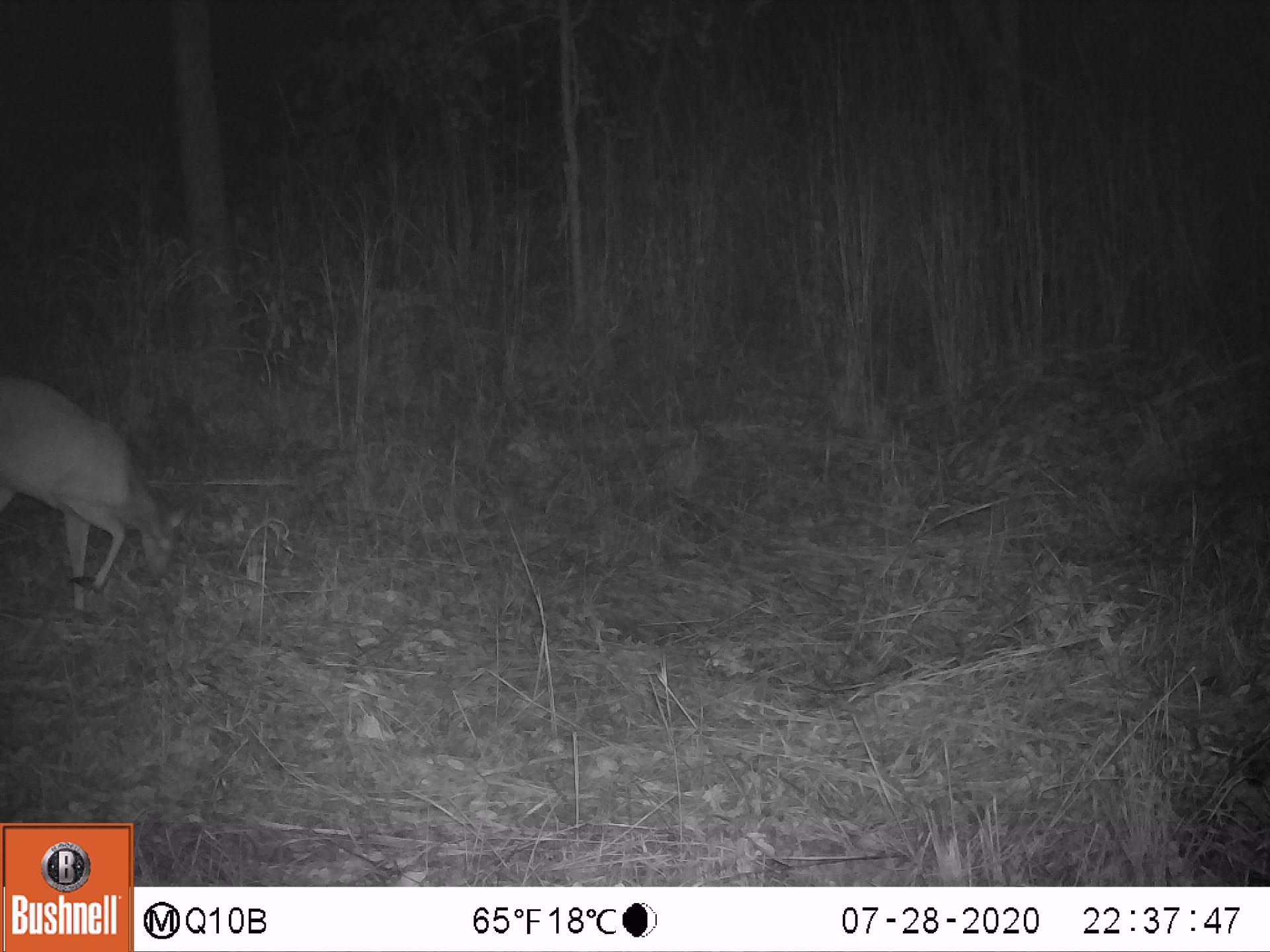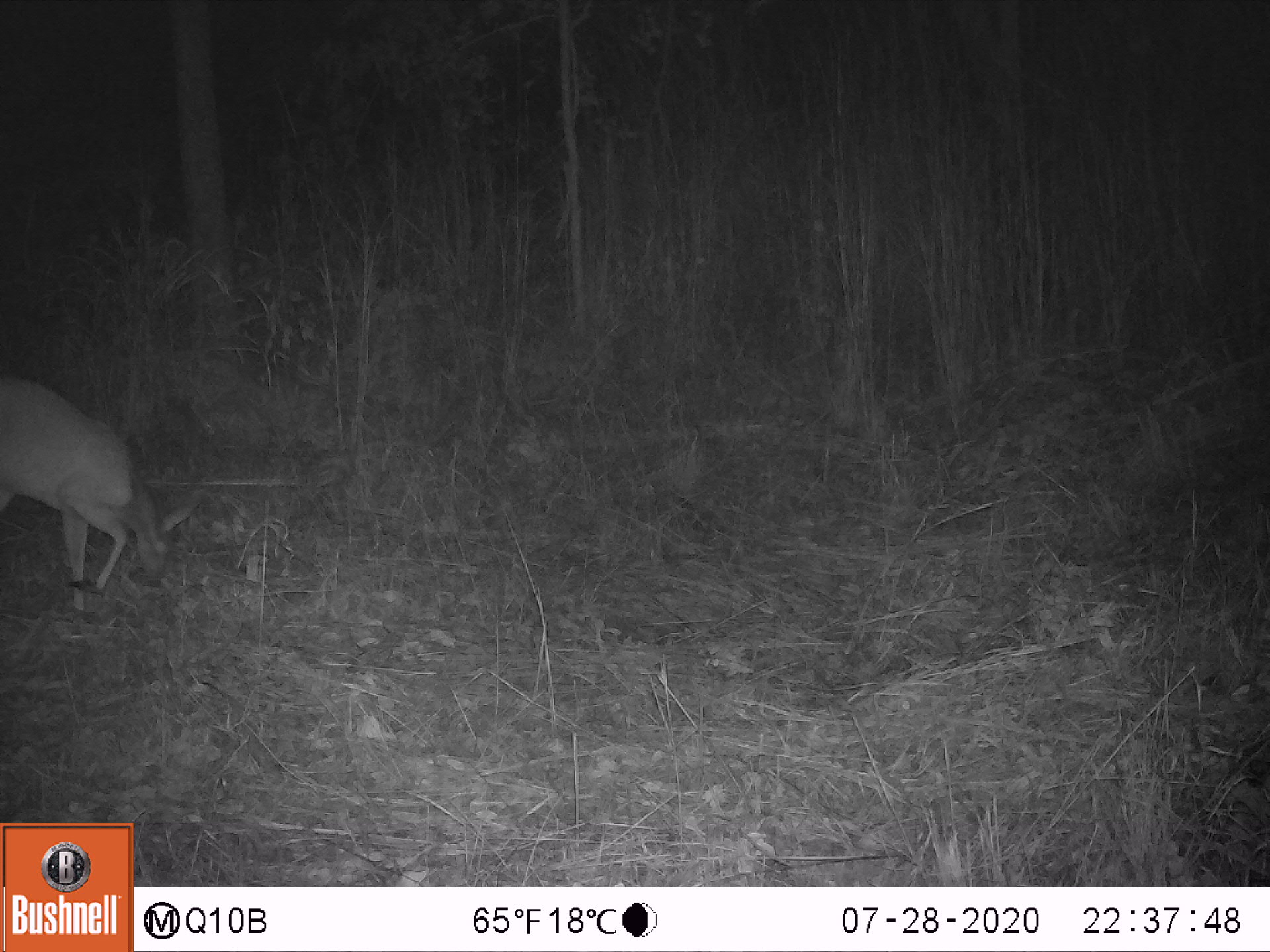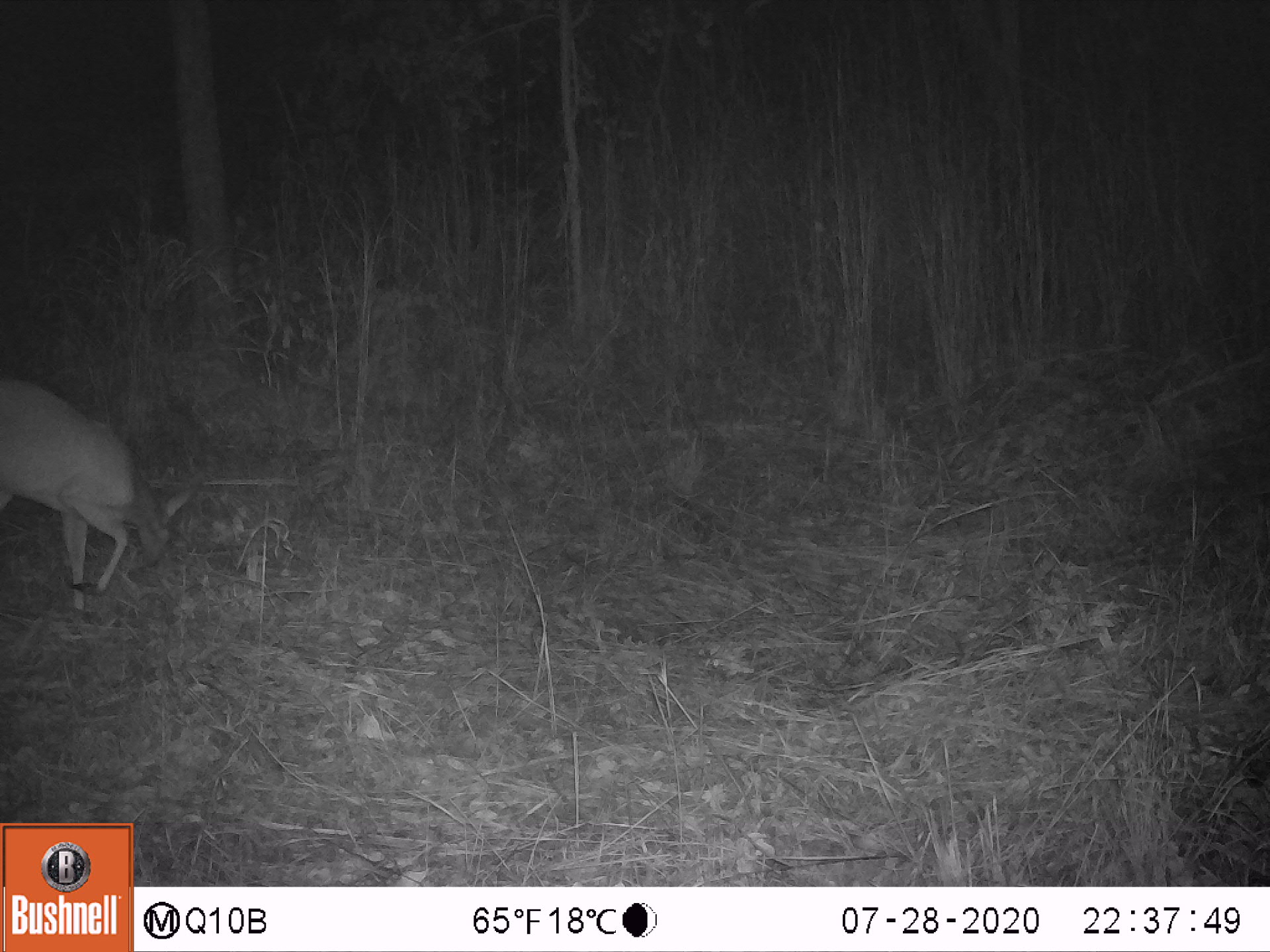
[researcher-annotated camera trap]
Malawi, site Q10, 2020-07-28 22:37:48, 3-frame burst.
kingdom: Animalia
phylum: Chordata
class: Mammalia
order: Artiodactyla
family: Bovidae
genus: Sylvicapra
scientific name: Sylvicapra grimmia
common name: common duiker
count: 1